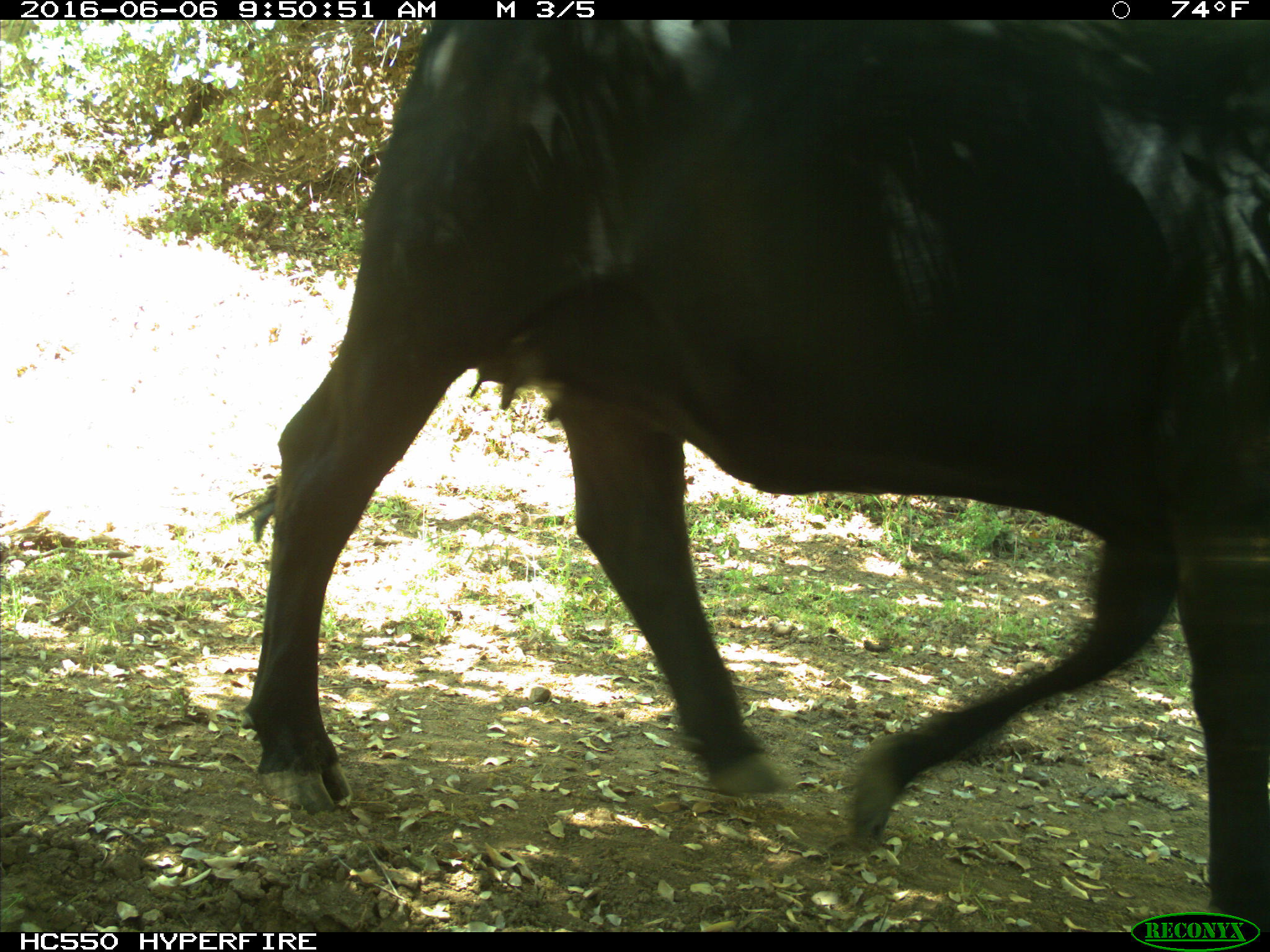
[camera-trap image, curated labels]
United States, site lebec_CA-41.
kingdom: Animalia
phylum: Chordata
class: Mammalia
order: Artiodactyla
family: Bovidae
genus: Bos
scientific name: Bos taurus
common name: domestic cow